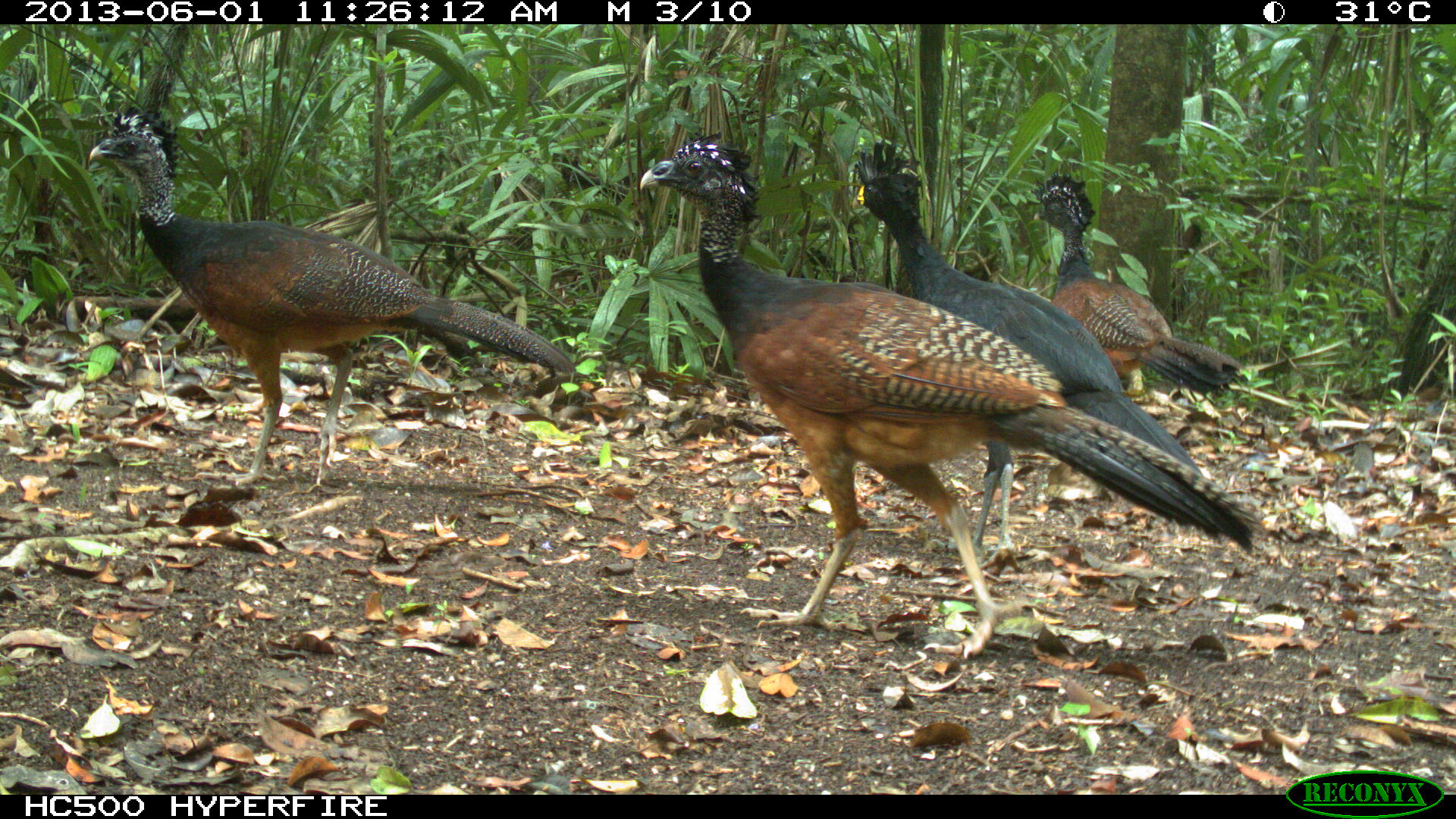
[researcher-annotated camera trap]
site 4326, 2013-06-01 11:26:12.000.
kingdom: Animalia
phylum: Chordata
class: Aves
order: Galliformes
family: Cracidae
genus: Crax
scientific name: Crax rubra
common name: great curassow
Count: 4.